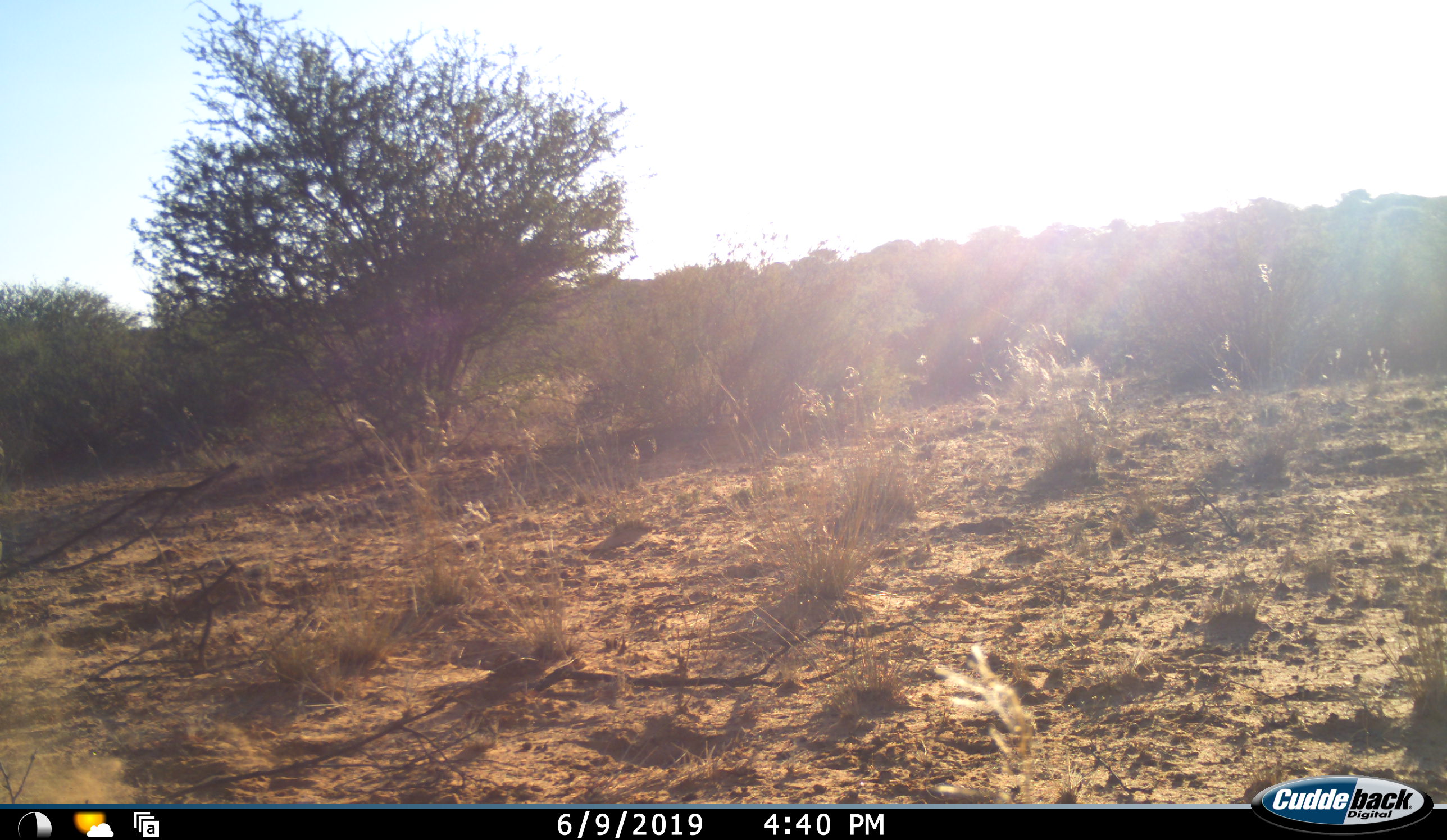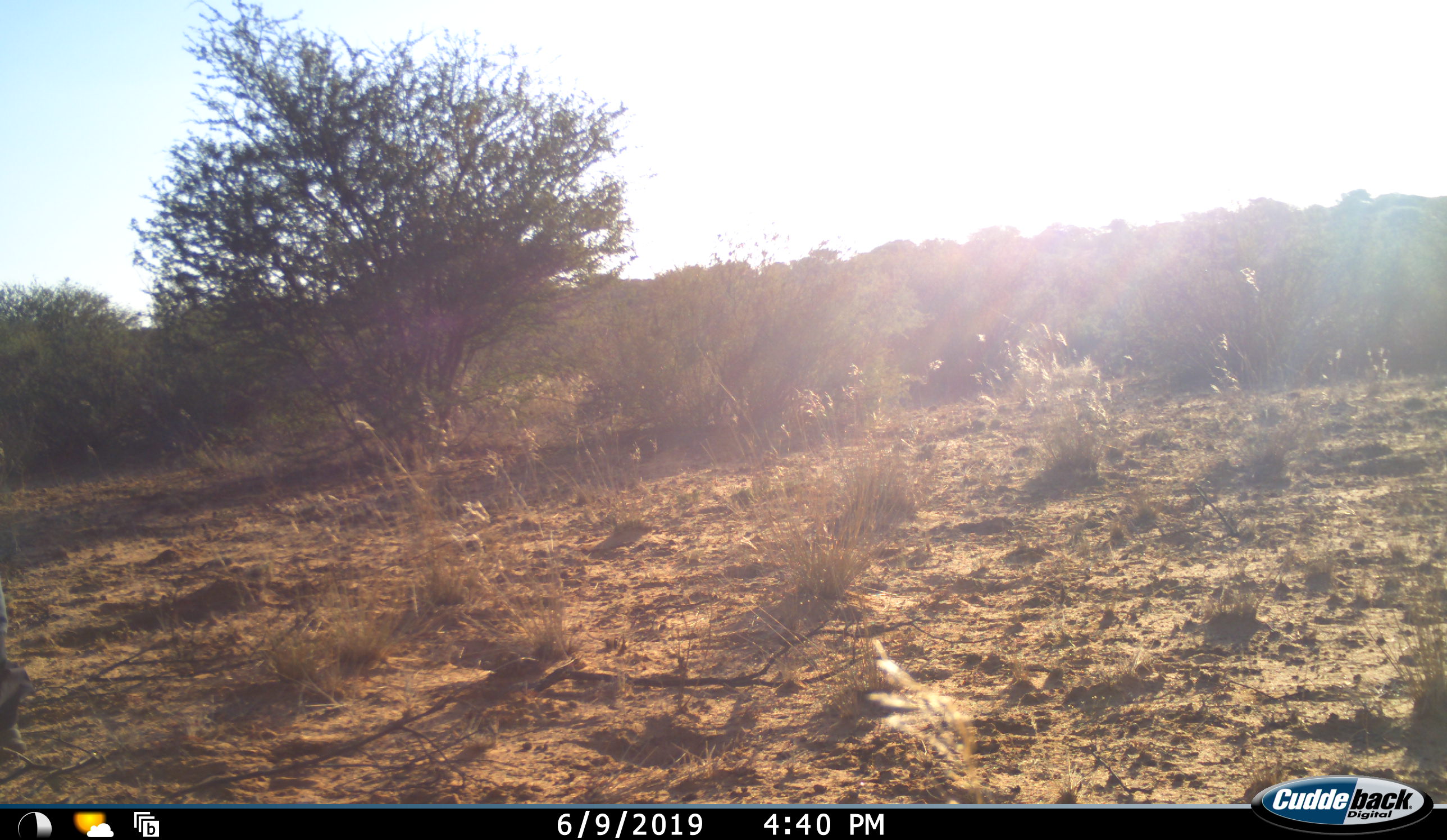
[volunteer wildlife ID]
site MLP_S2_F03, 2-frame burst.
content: unidentified animal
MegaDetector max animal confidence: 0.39